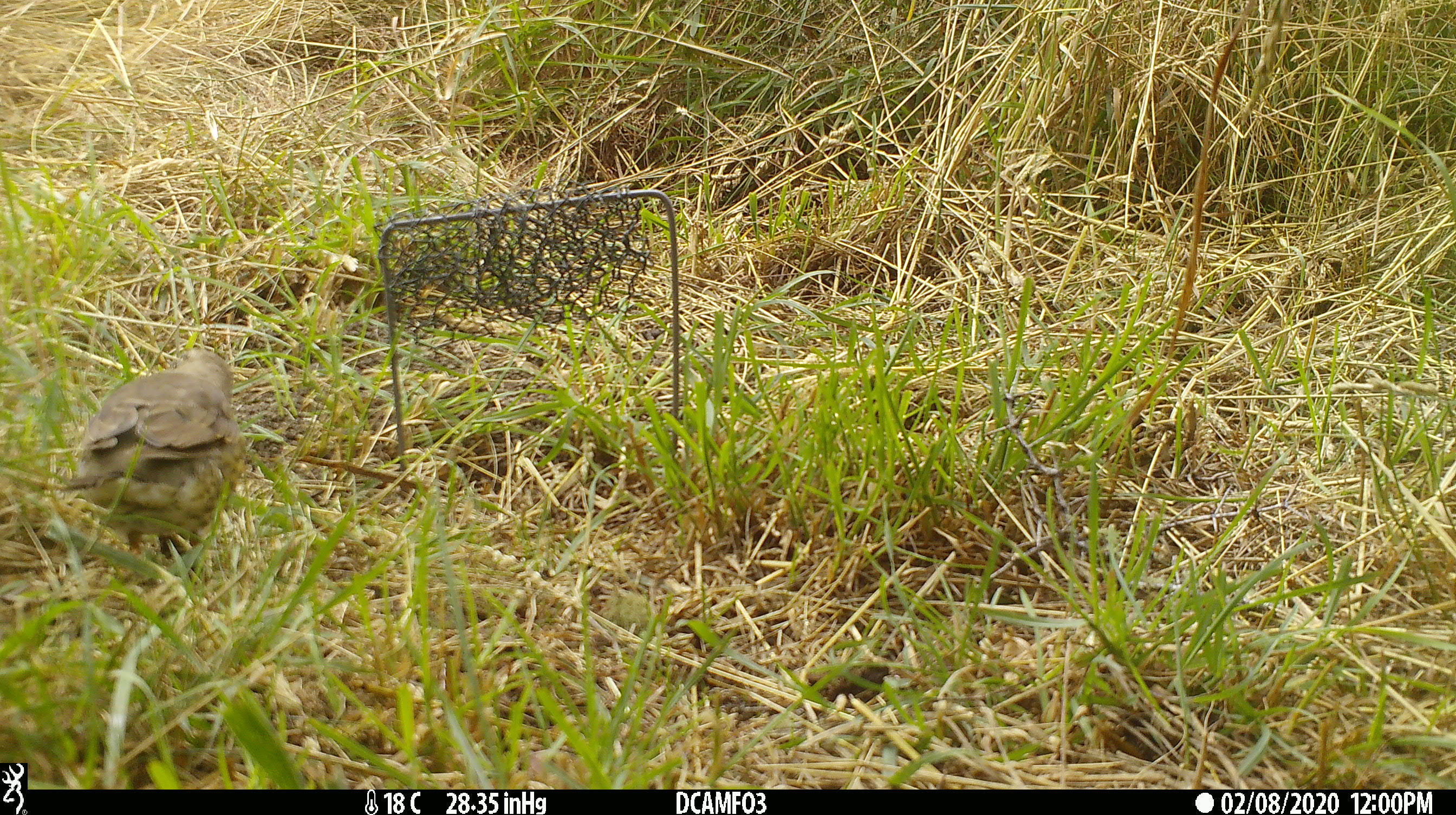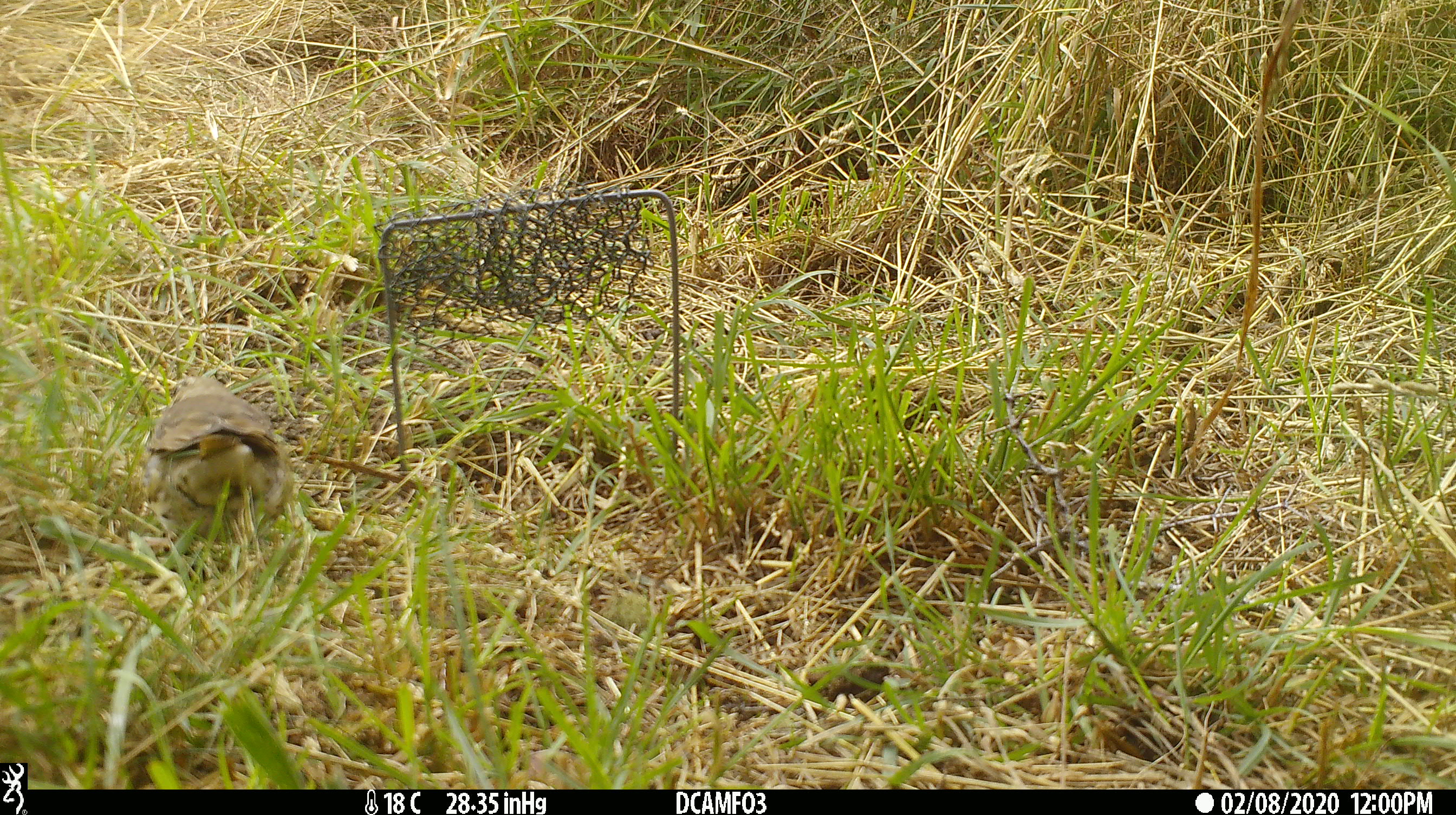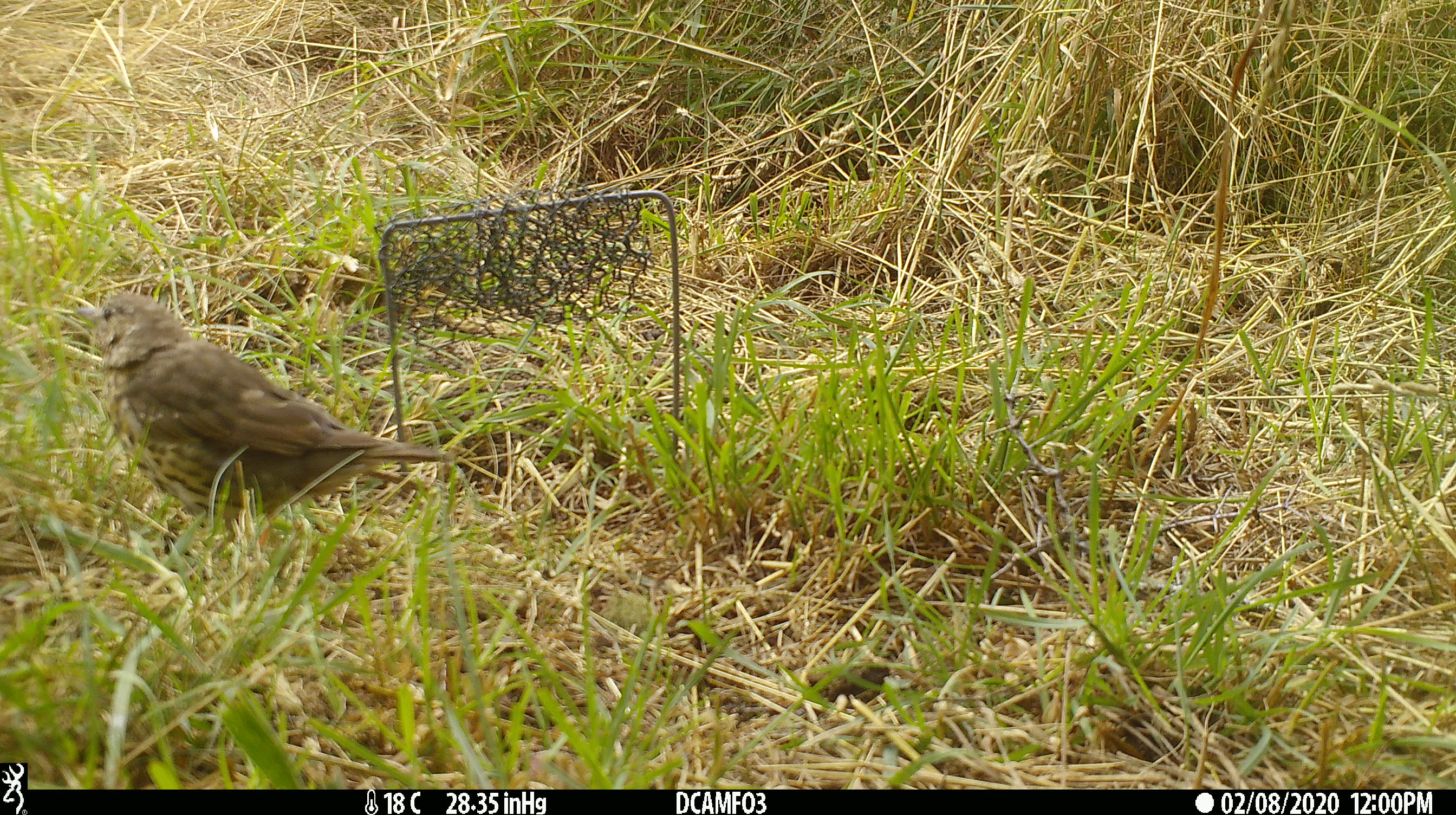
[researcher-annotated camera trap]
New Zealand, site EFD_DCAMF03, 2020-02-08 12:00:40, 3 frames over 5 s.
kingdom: Animalia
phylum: Chordata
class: Aves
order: Passeriformes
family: Turdidae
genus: Turdus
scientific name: Turdus philomelos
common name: song thrush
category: thrush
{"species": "thrush (song thrush) (Turdus philomelos)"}